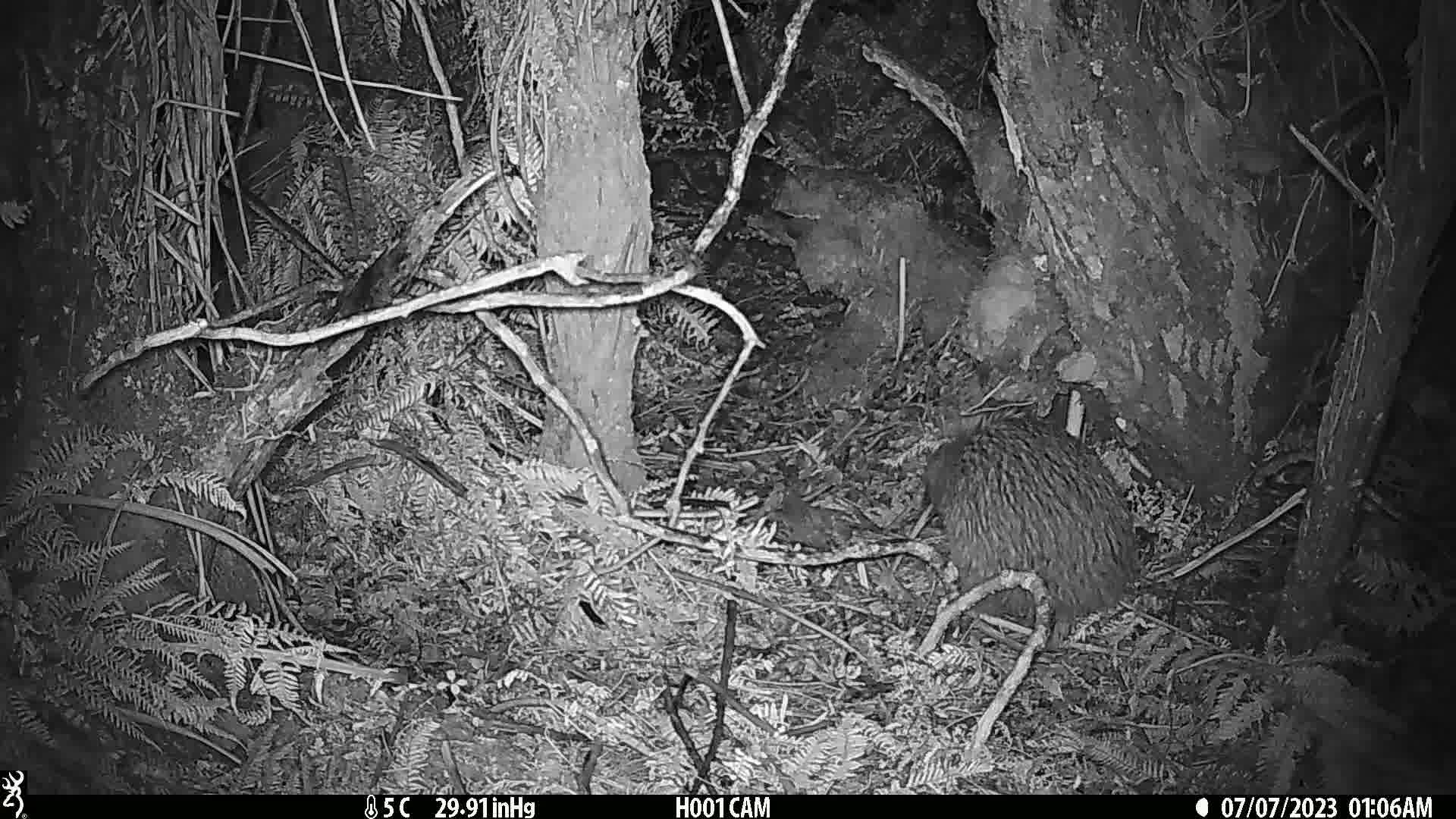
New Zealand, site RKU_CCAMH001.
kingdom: Animalia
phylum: Chordata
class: Aves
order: Apterygiformes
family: Apterygidae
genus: Apteryx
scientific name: Apteryx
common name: kiwi